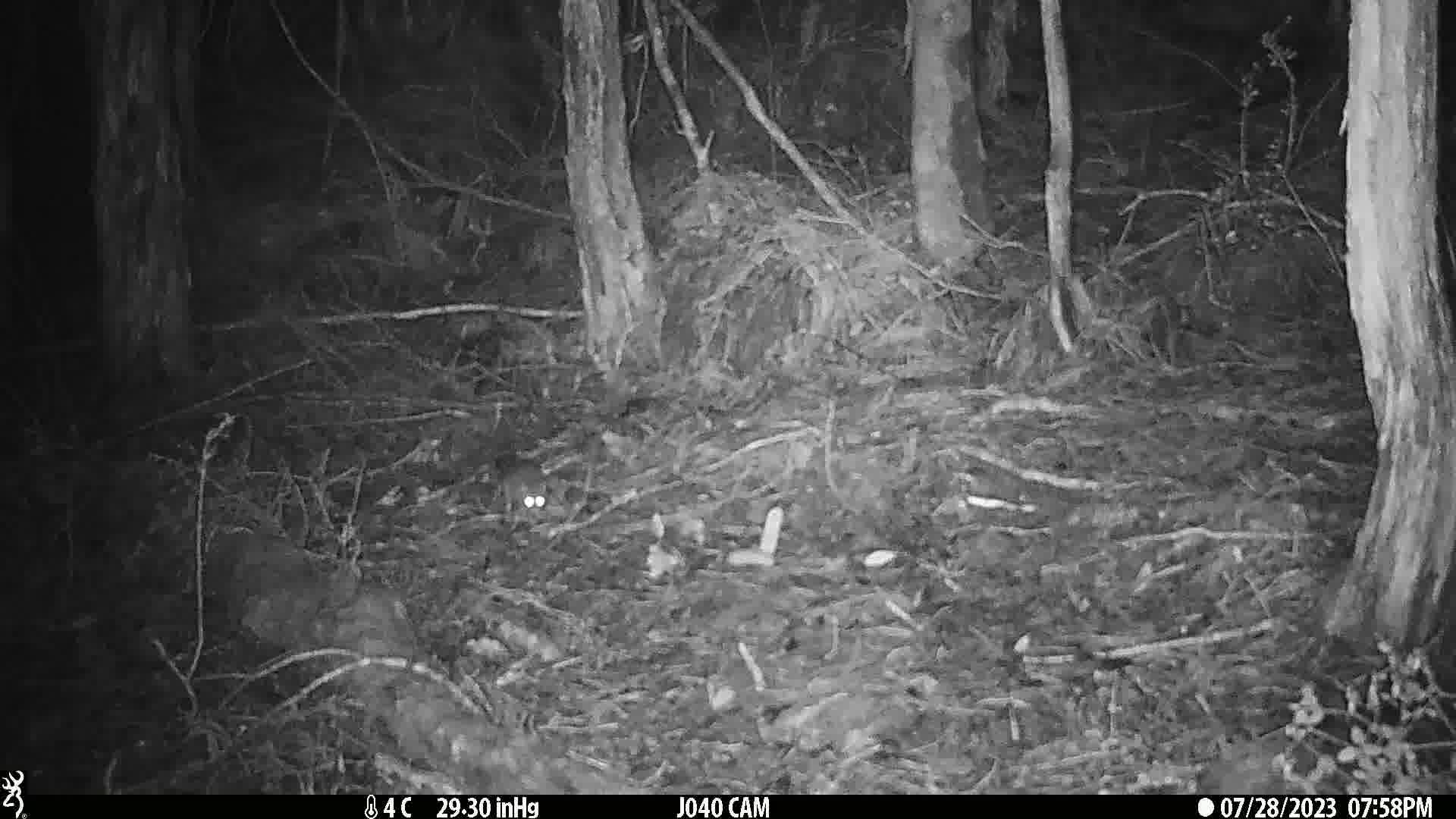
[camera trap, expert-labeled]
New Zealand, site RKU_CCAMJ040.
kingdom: Animalia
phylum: Chordata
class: Mammalia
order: Rodentia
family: Muridae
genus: Rattus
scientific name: Rattus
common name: rat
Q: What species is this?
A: Rat (Rattus).